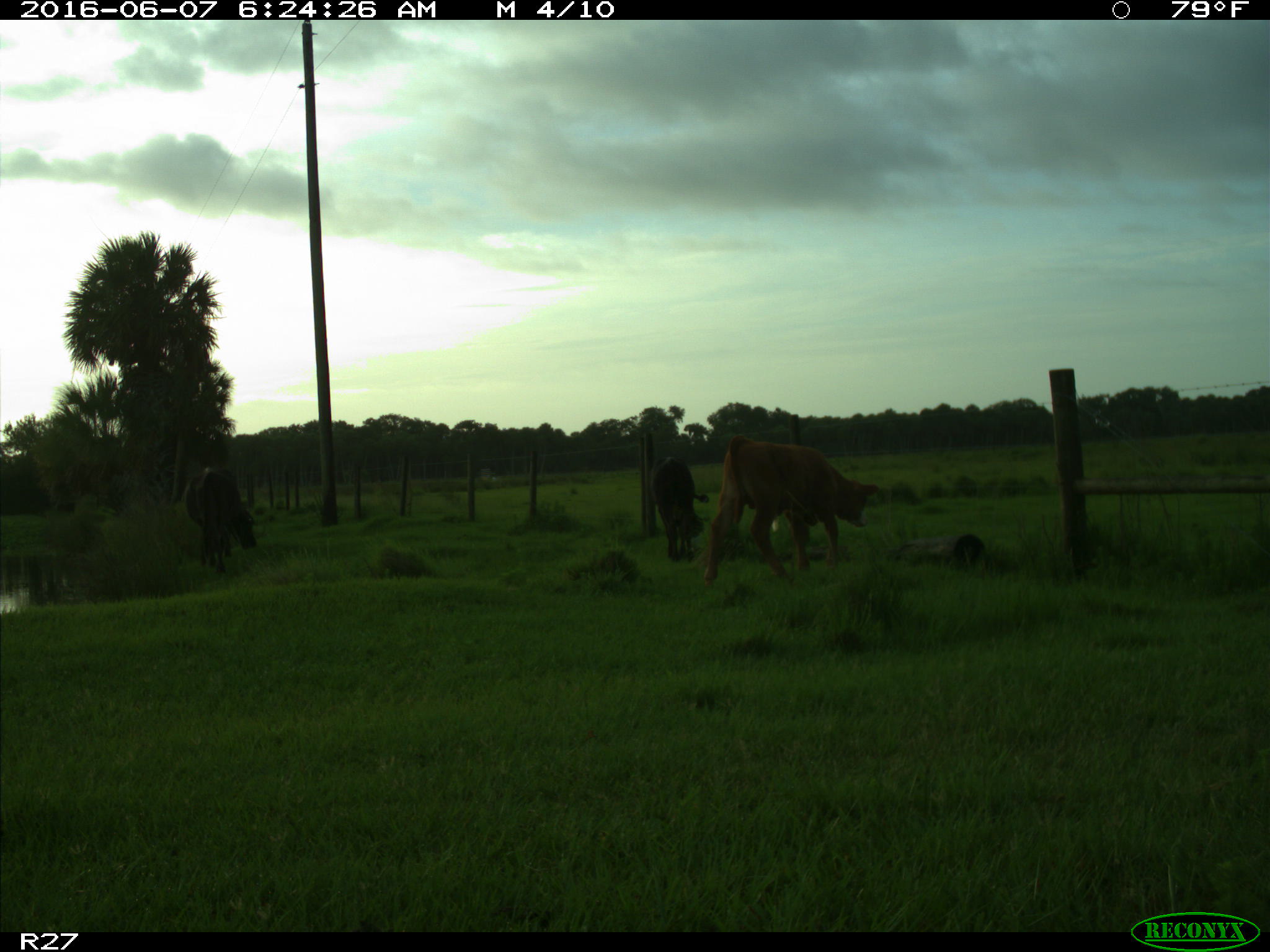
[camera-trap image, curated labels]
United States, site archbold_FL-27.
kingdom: Animalia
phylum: Chordata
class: Mammalia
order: Artiodactyla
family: Bovidae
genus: Bos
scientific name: Bos taurus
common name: domestic cow